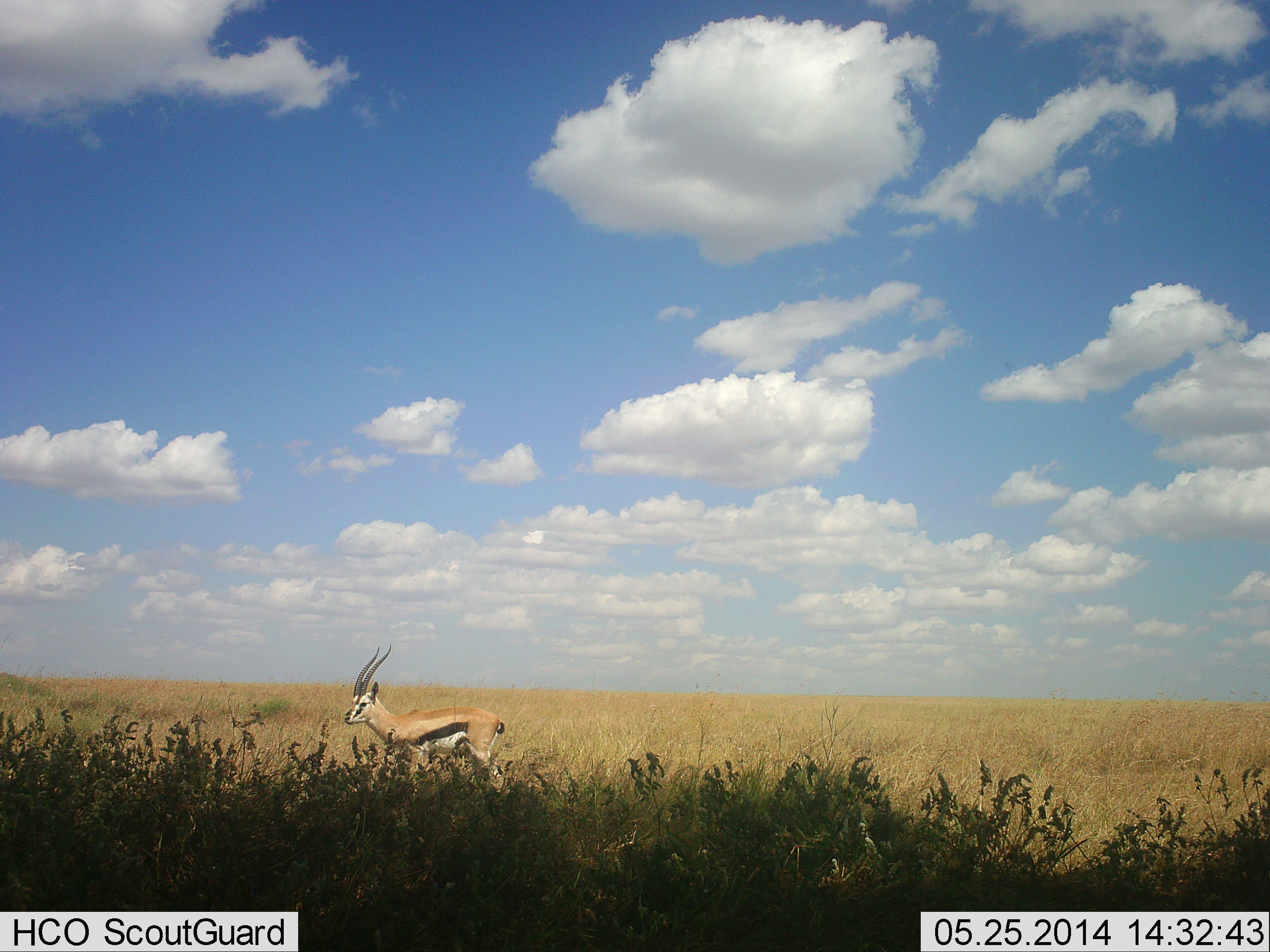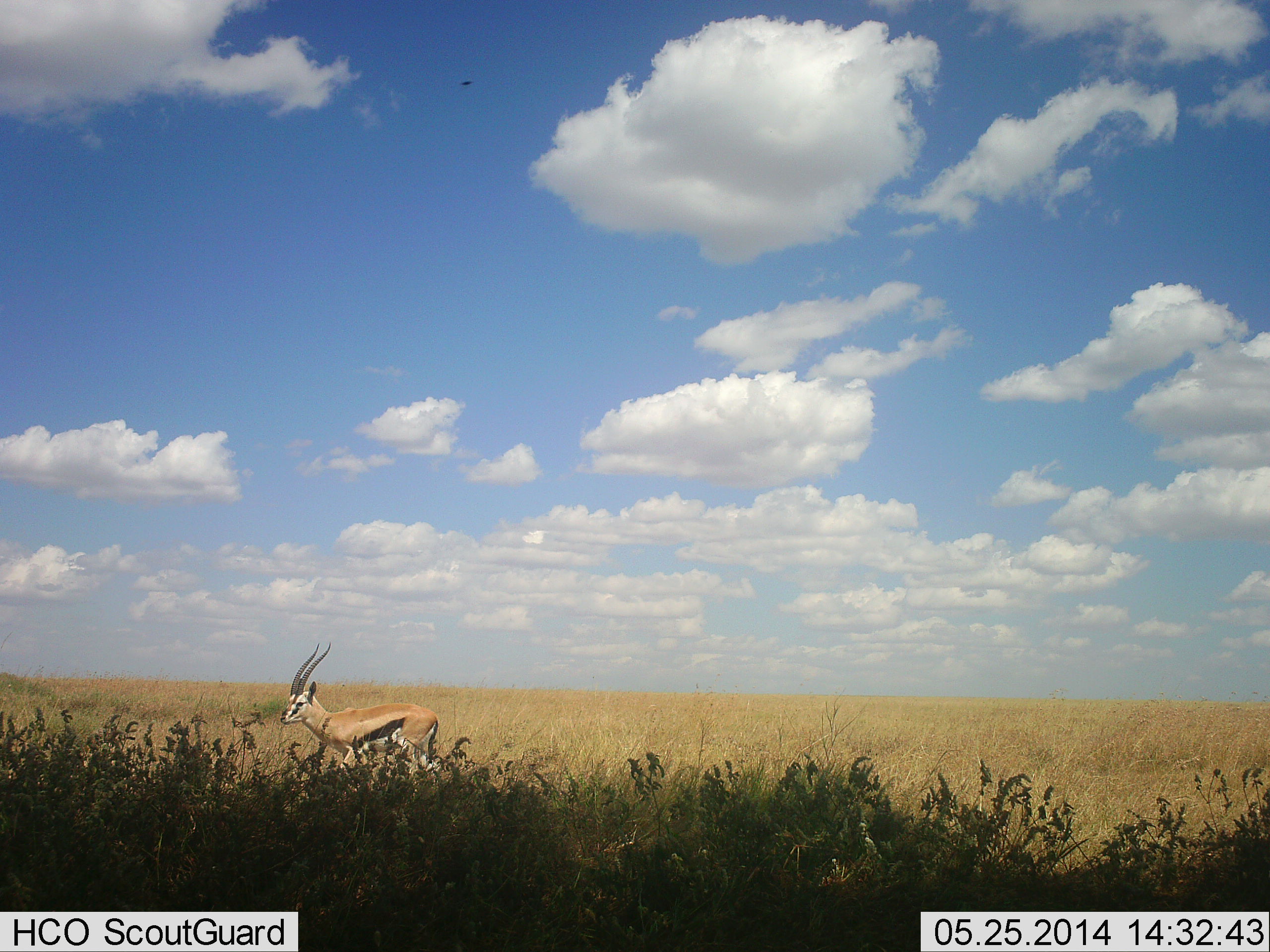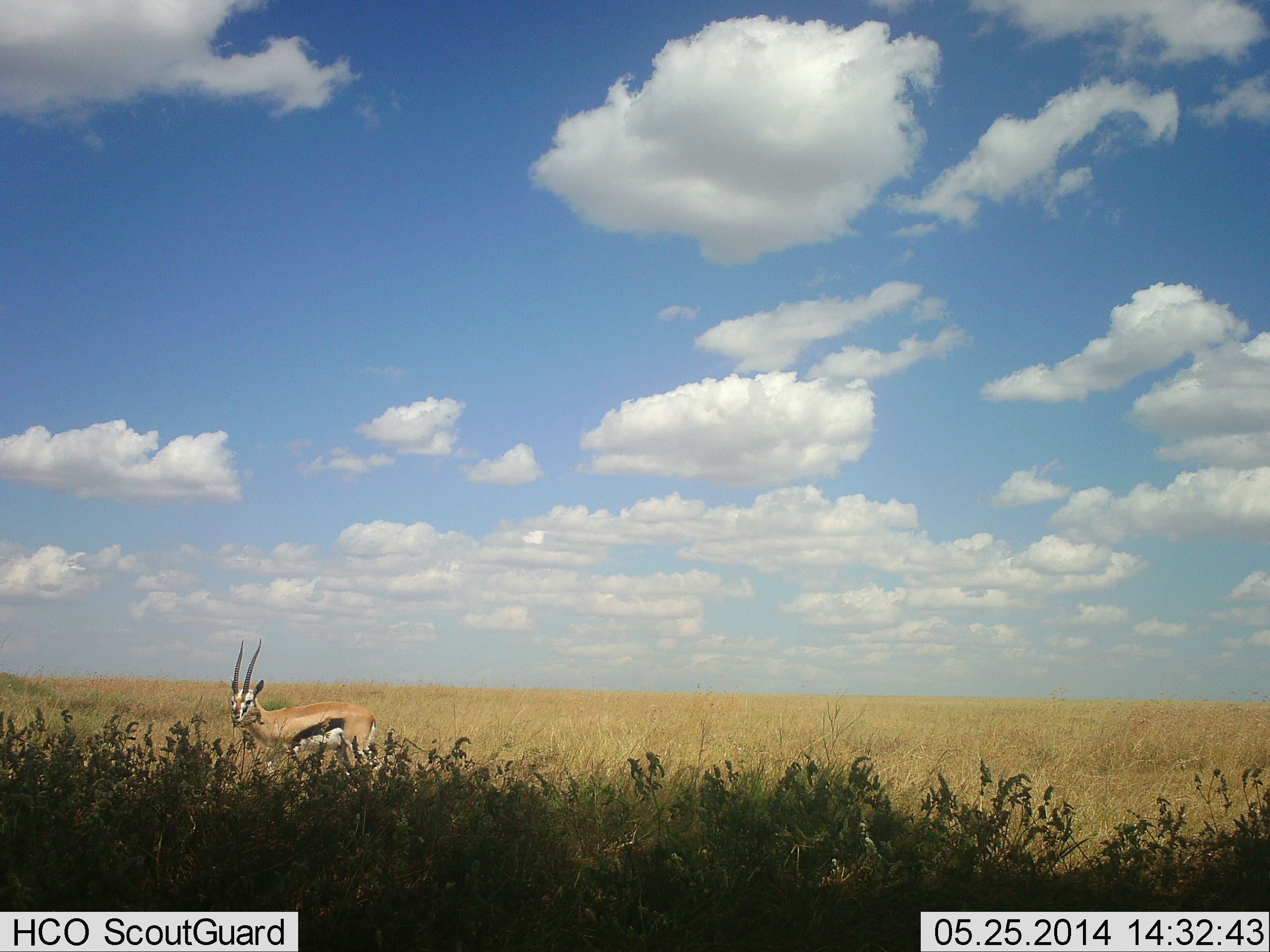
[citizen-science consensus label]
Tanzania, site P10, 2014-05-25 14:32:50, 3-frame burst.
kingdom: Animalia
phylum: Chordata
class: Mammalia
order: Artiodactyla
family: Bovidae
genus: Eudorcas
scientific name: Eudorcas thomsonii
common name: thomson's gazelle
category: gazellethomsons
Gazellethomsons (thomson's gazelle) (Eudorcas thomsonii), count 1. Behavior (volunteer vote fractions): standing 10%, resting 0%, moving 90%, interacting 0%. Young present (vote fraction): 0%. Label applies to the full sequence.